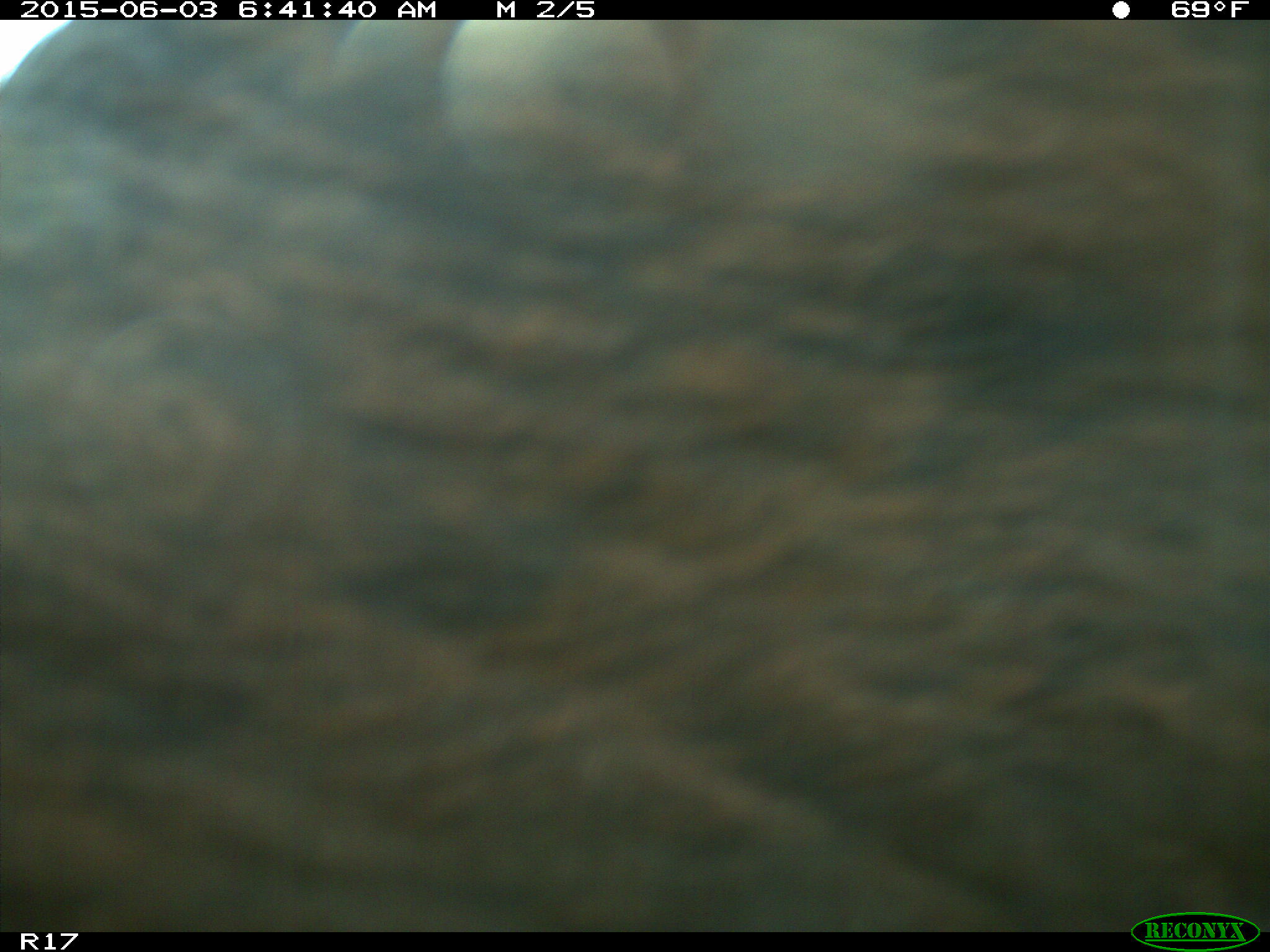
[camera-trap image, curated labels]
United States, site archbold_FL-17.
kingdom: Animalia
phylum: Chordata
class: Mammalia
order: Artiodactyla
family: Bovidae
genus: Bos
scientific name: Bos taurus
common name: domestic cow